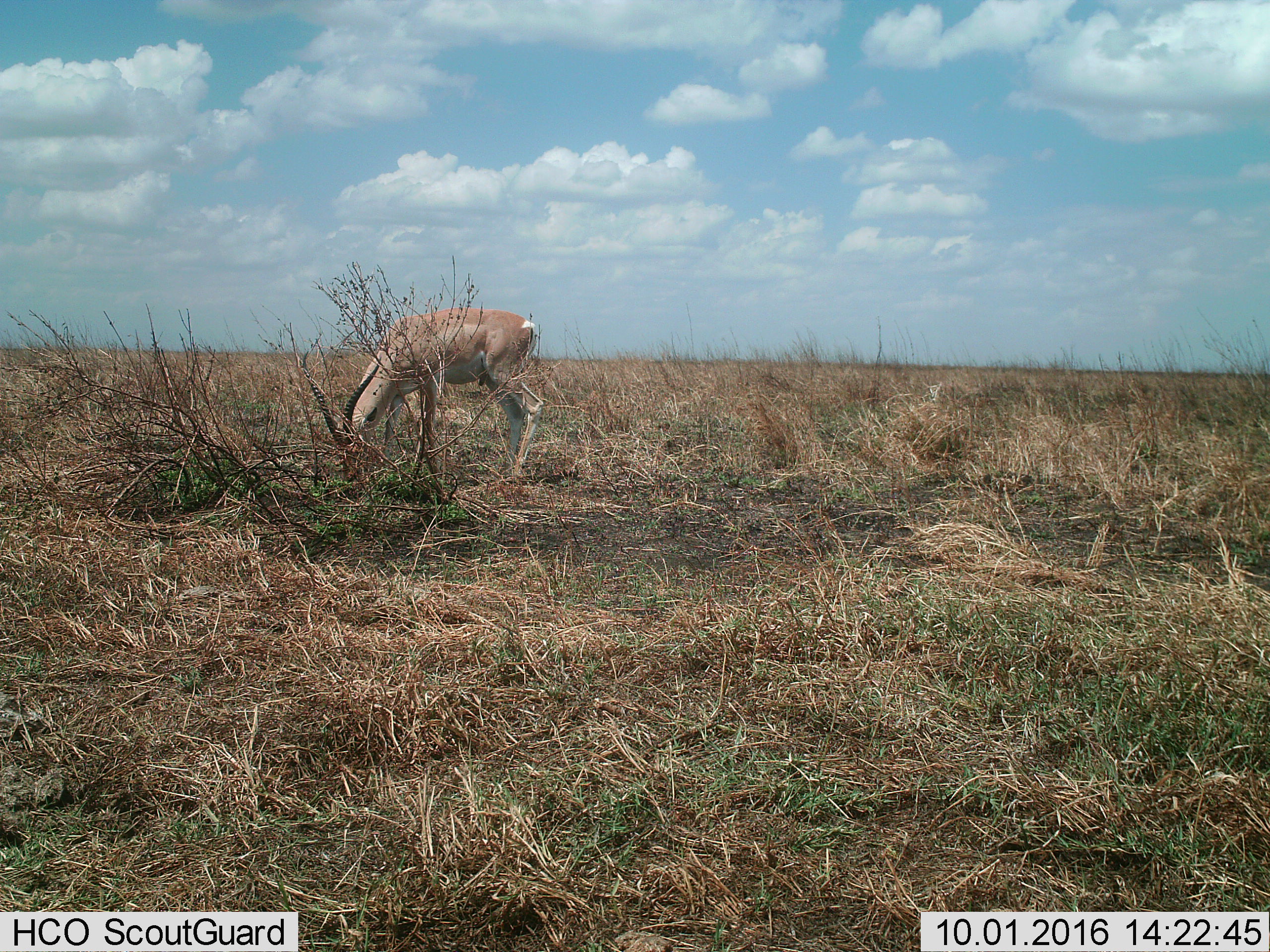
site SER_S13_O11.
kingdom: Animalia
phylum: Chordata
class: Mammalia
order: Artiodactyla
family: Bovidae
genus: Nanger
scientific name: Nanger granti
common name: grant's gazelle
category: gazellegrants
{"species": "gazellegrants (grant's gazelle) (Nanger granti)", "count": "1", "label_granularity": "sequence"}